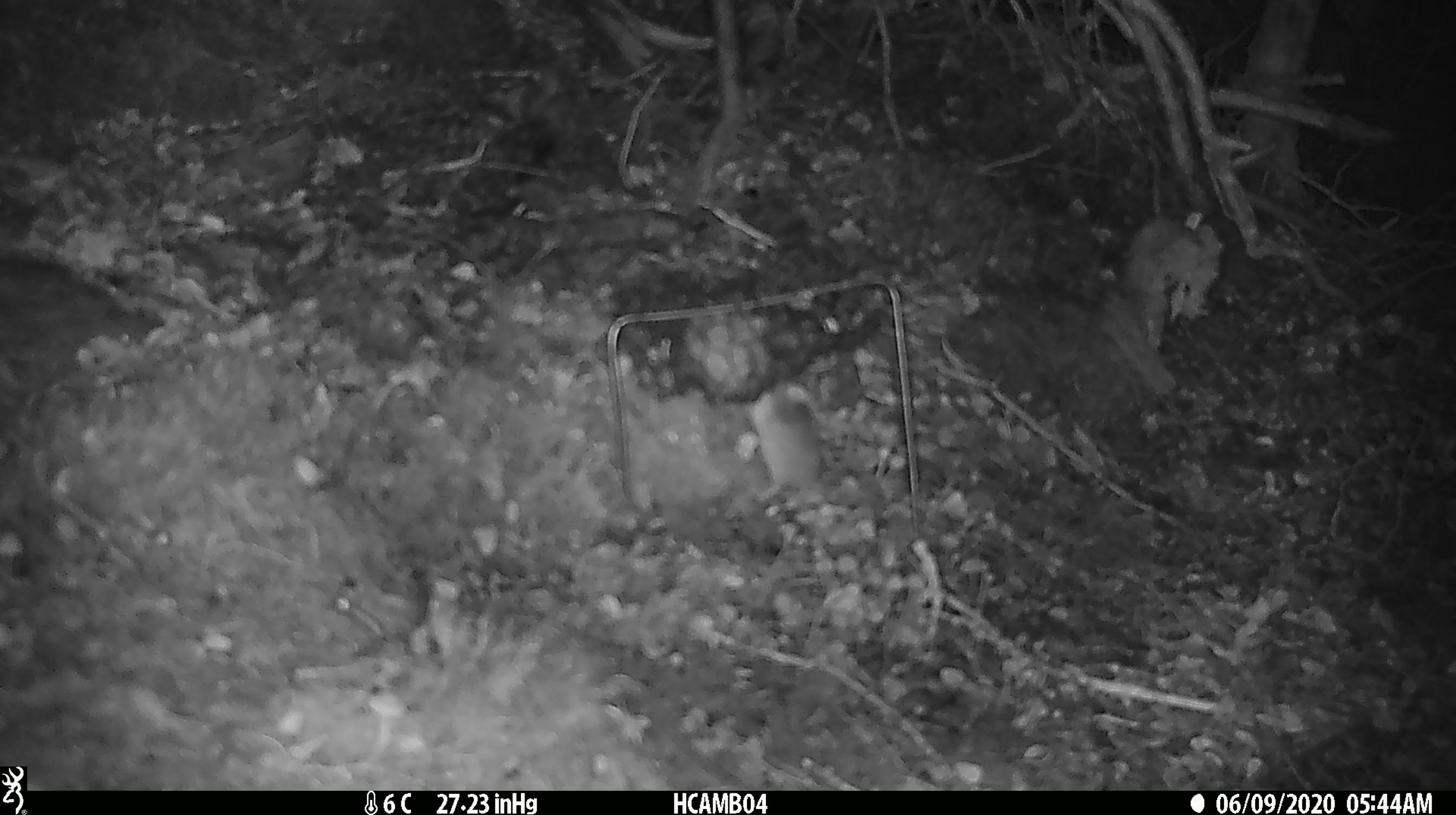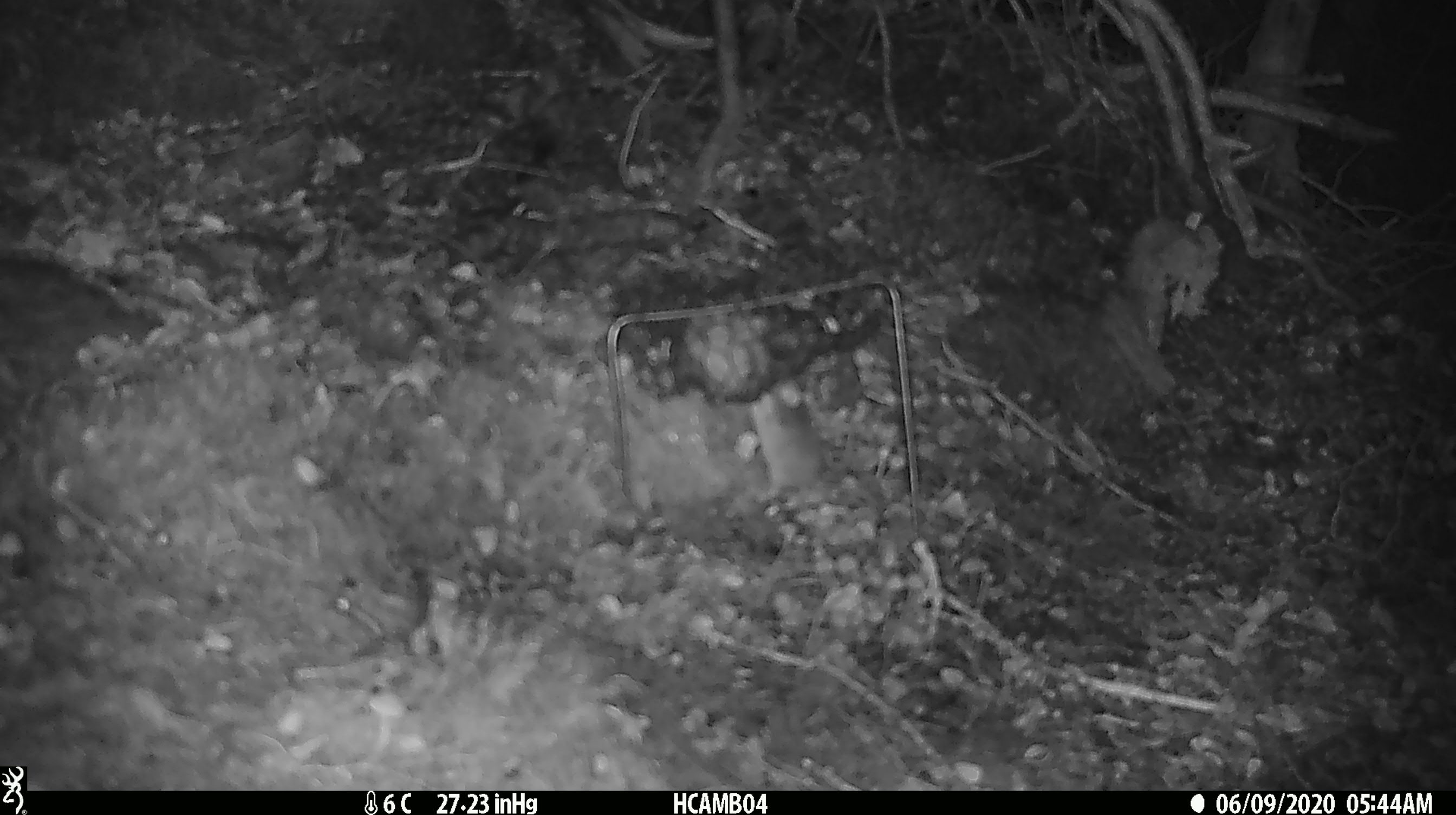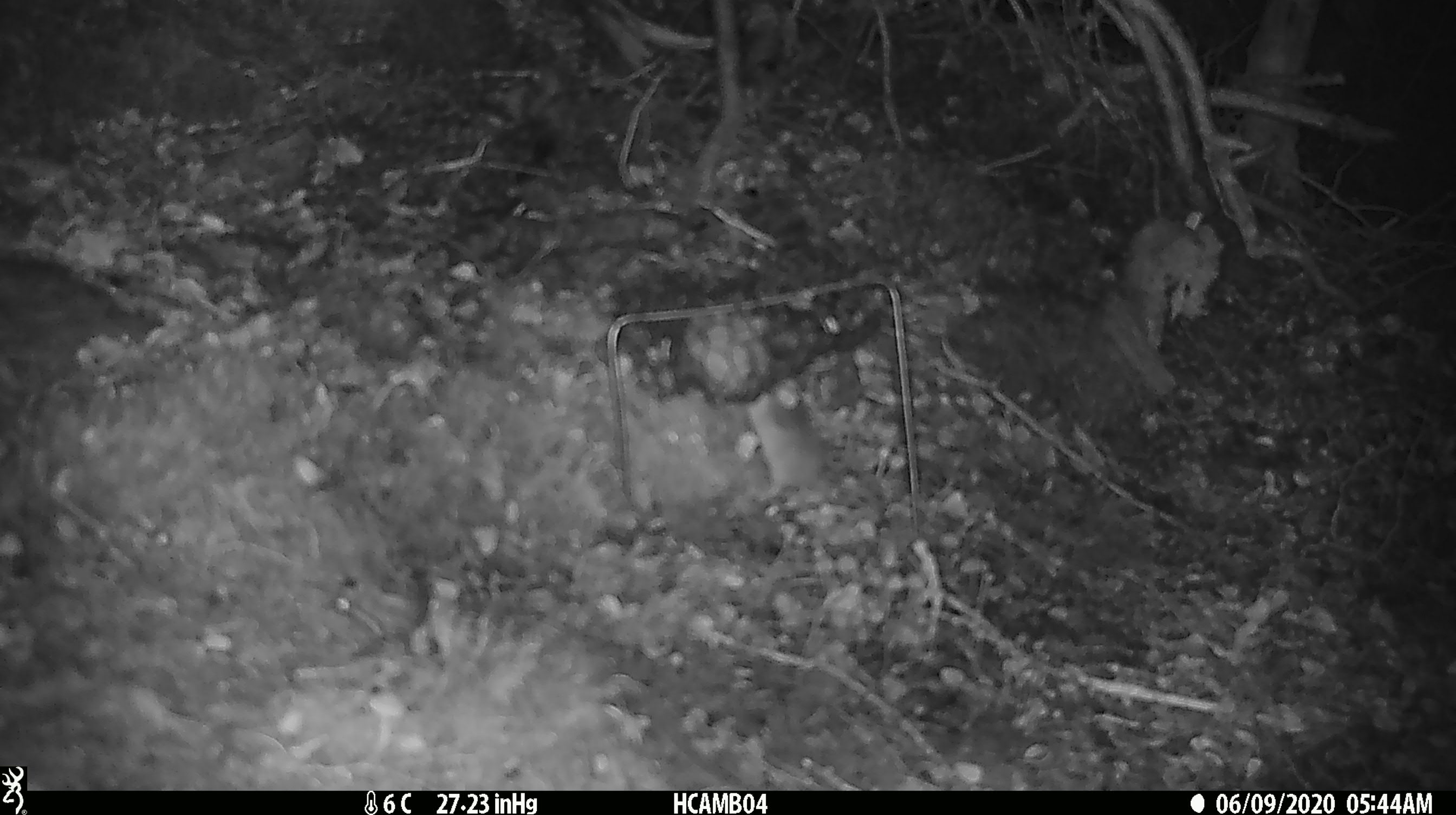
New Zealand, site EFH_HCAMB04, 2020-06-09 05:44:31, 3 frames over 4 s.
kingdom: Animalia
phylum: Chordata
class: Mammalia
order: Rodentia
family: Muridae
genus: Mus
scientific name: Mus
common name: mouse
Mouse (Mus).